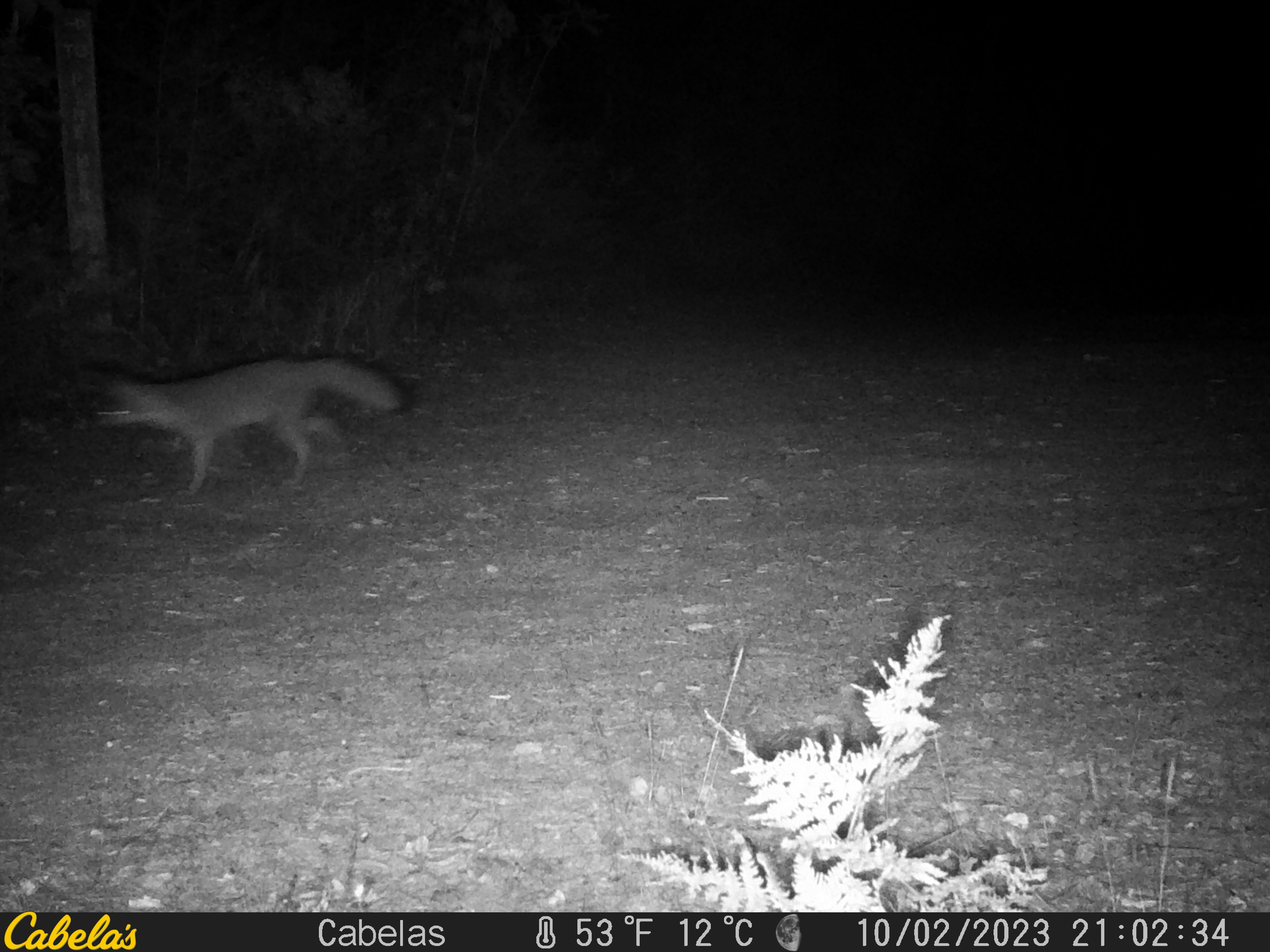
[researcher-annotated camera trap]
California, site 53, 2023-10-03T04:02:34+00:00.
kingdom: Animalia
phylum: Chordata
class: Mammalia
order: Carnivora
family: Canidae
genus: Urocyon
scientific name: Urocyon cinereoargenteus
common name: gray fox